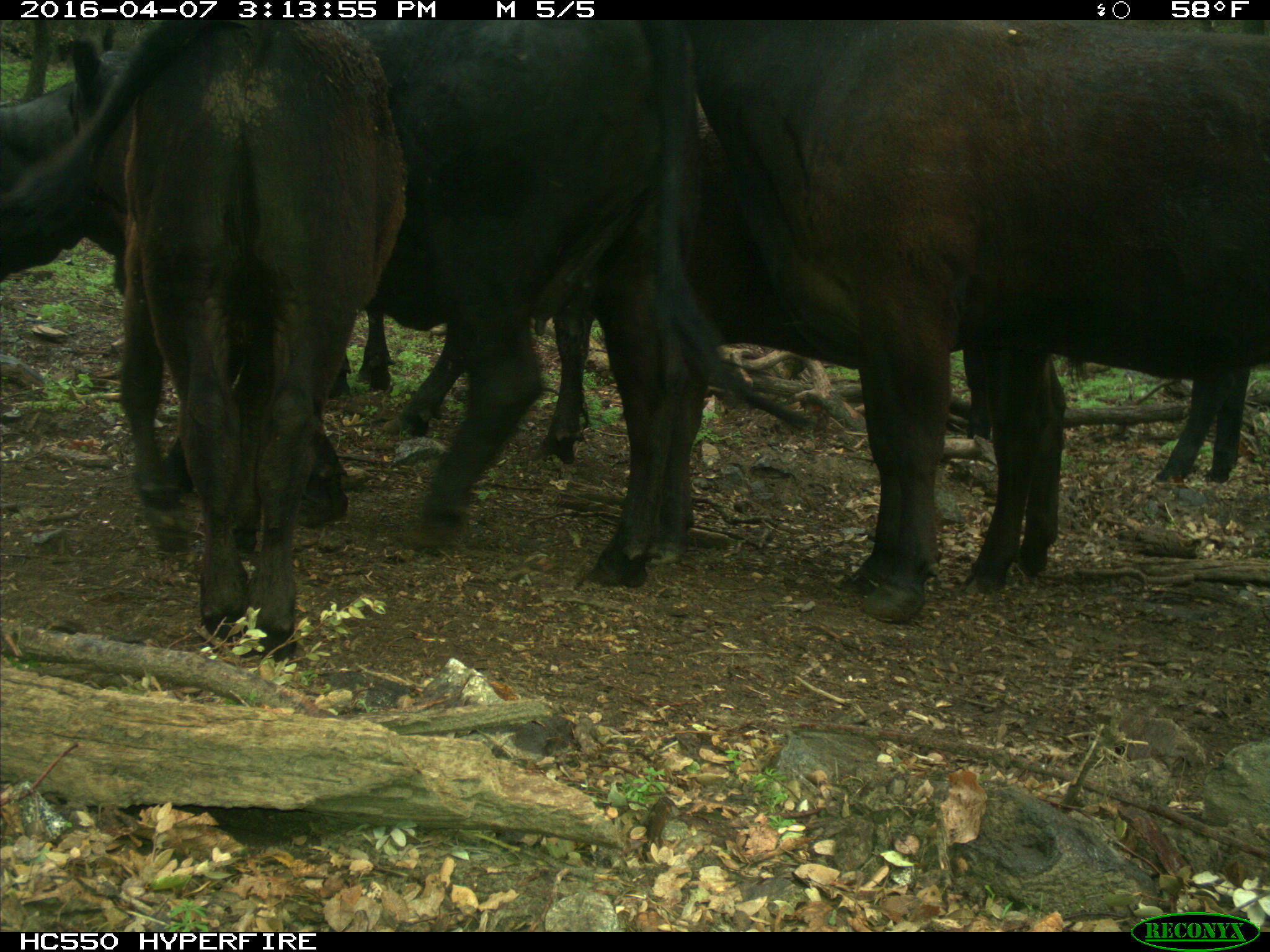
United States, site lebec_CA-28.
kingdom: Animalia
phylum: Chordata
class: Mammalia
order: Artiodactyla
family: Bovidae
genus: Bos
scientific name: Bos taurus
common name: domestic cow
Bos taurus (domestic cow).